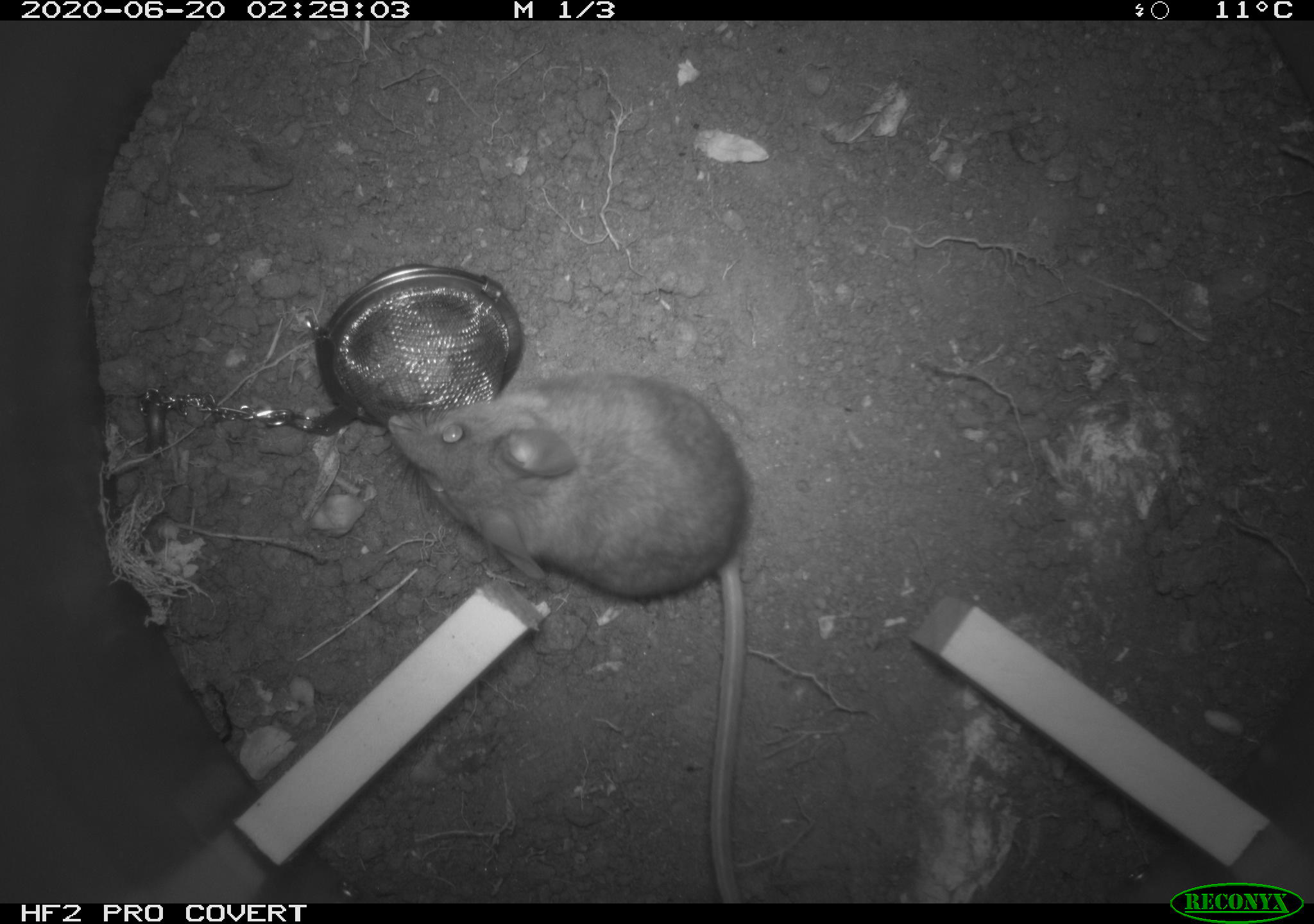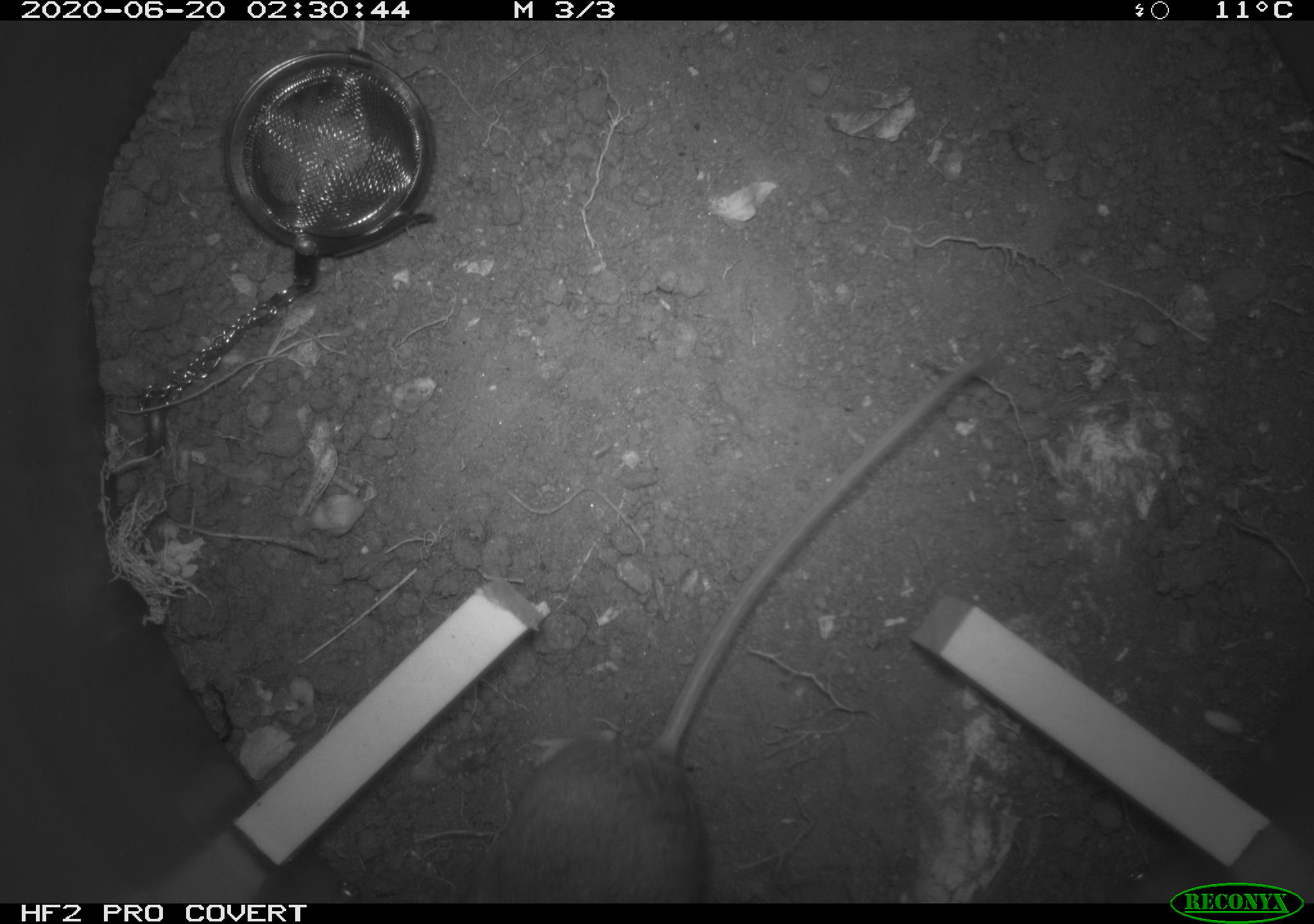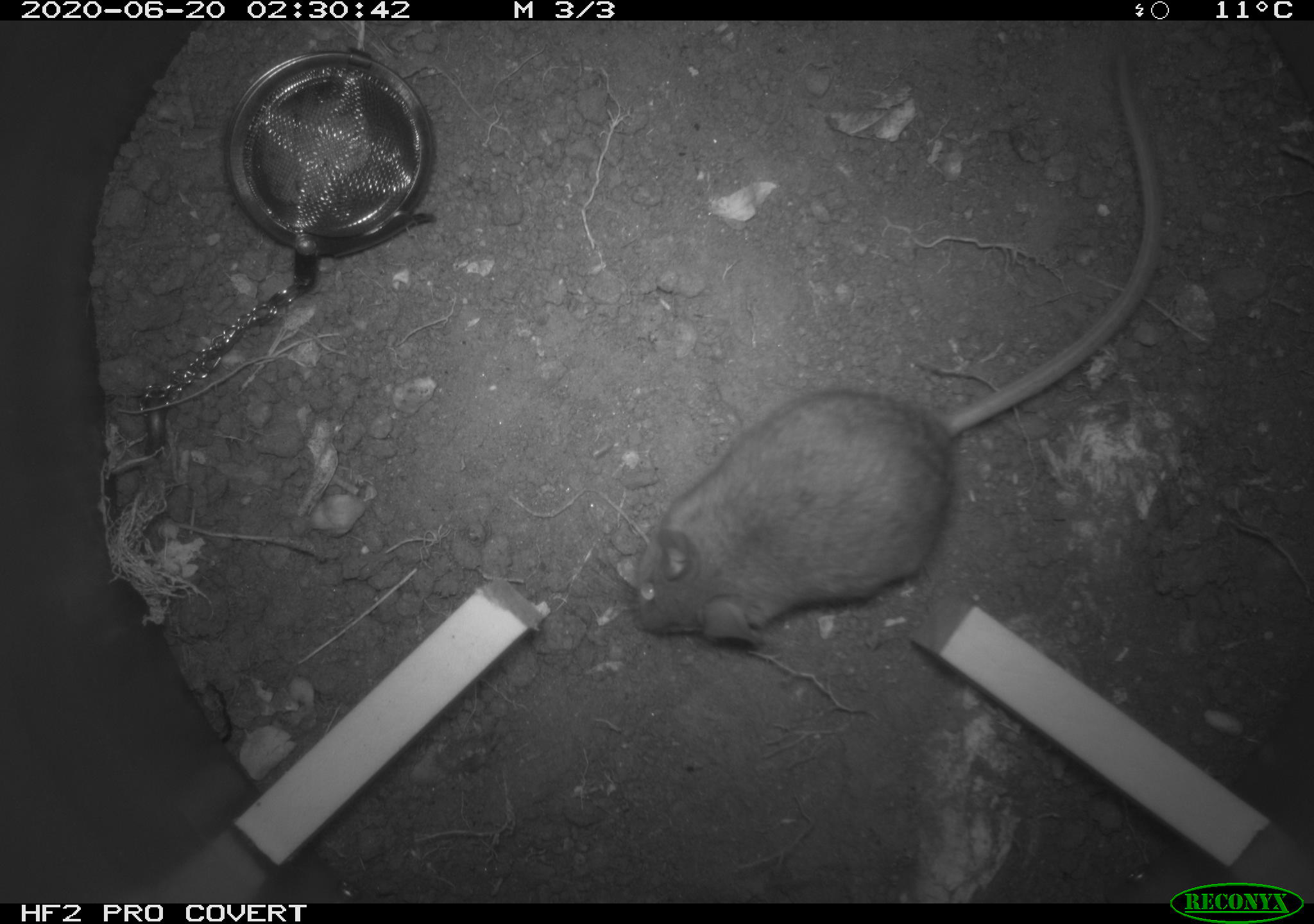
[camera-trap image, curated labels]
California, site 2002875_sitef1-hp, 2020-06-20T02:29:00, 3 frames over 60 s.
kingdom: Animalia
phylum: Chordata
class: Mammalia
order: Rodentia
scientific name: Rodentia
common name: mouse species